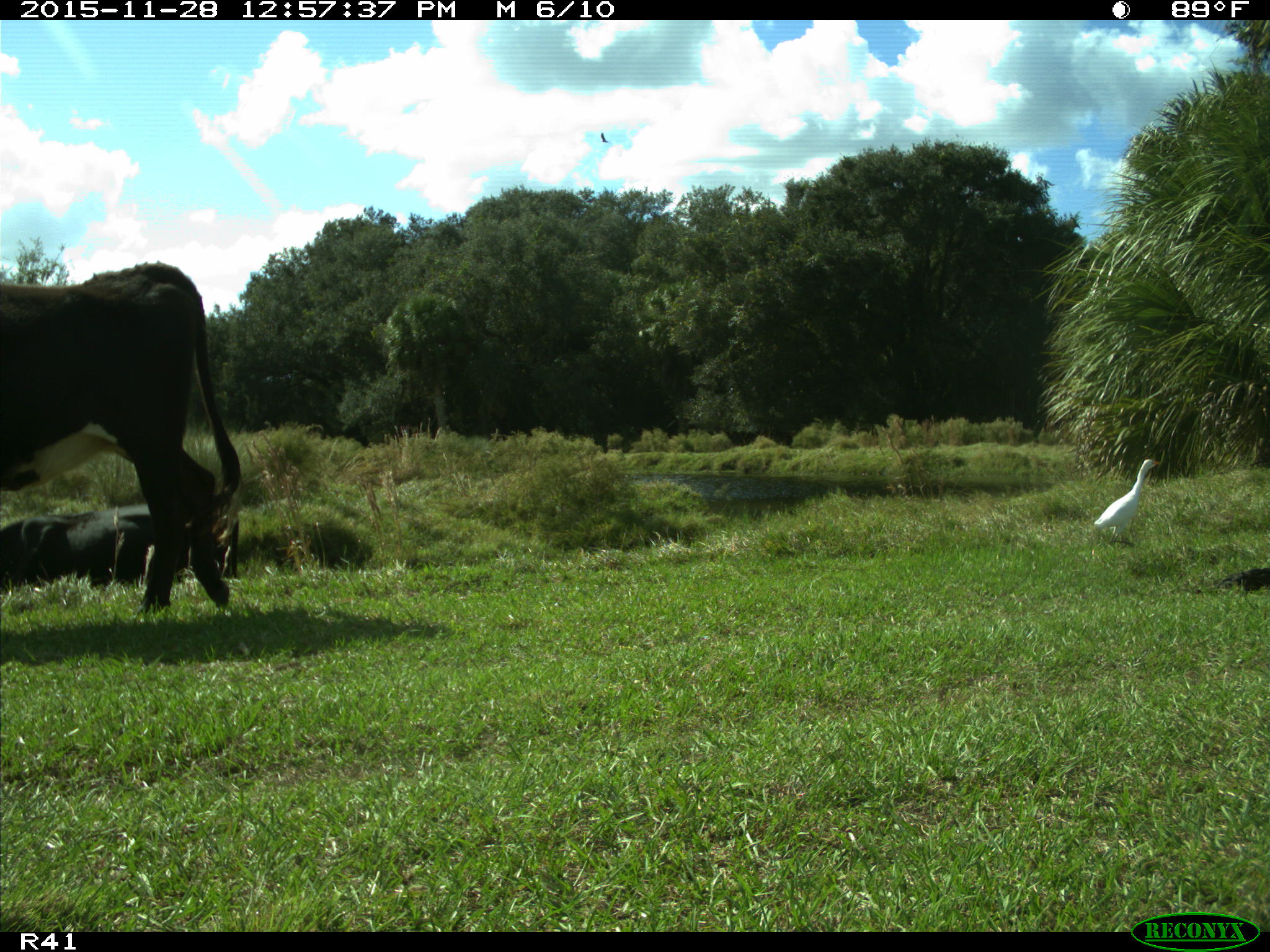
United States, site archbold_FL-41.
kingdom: Animalia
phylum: Chordata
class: Mammalia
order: Artiodactyla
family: Bovidae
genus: Bos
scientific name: Bos taurus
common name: domestic cow